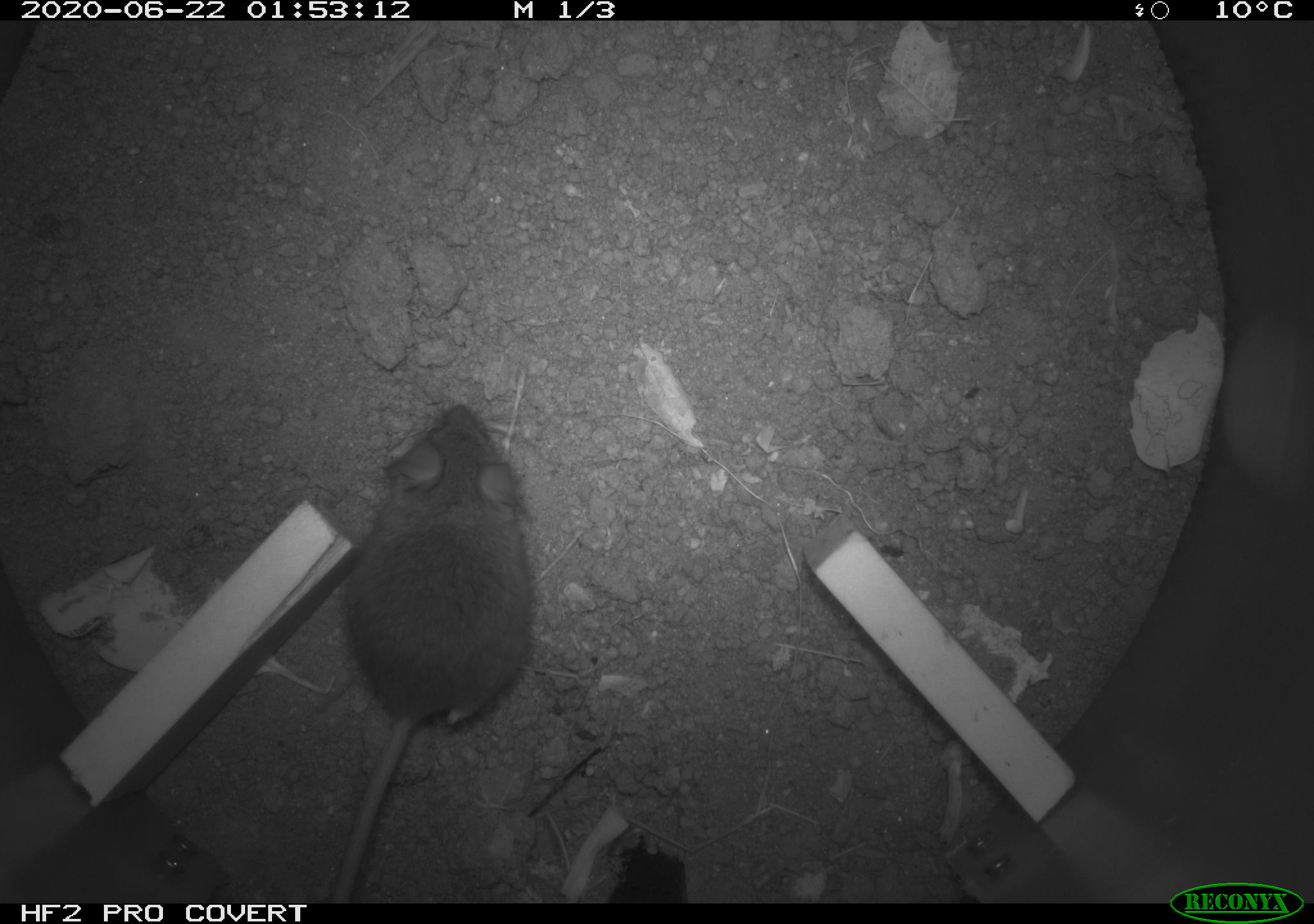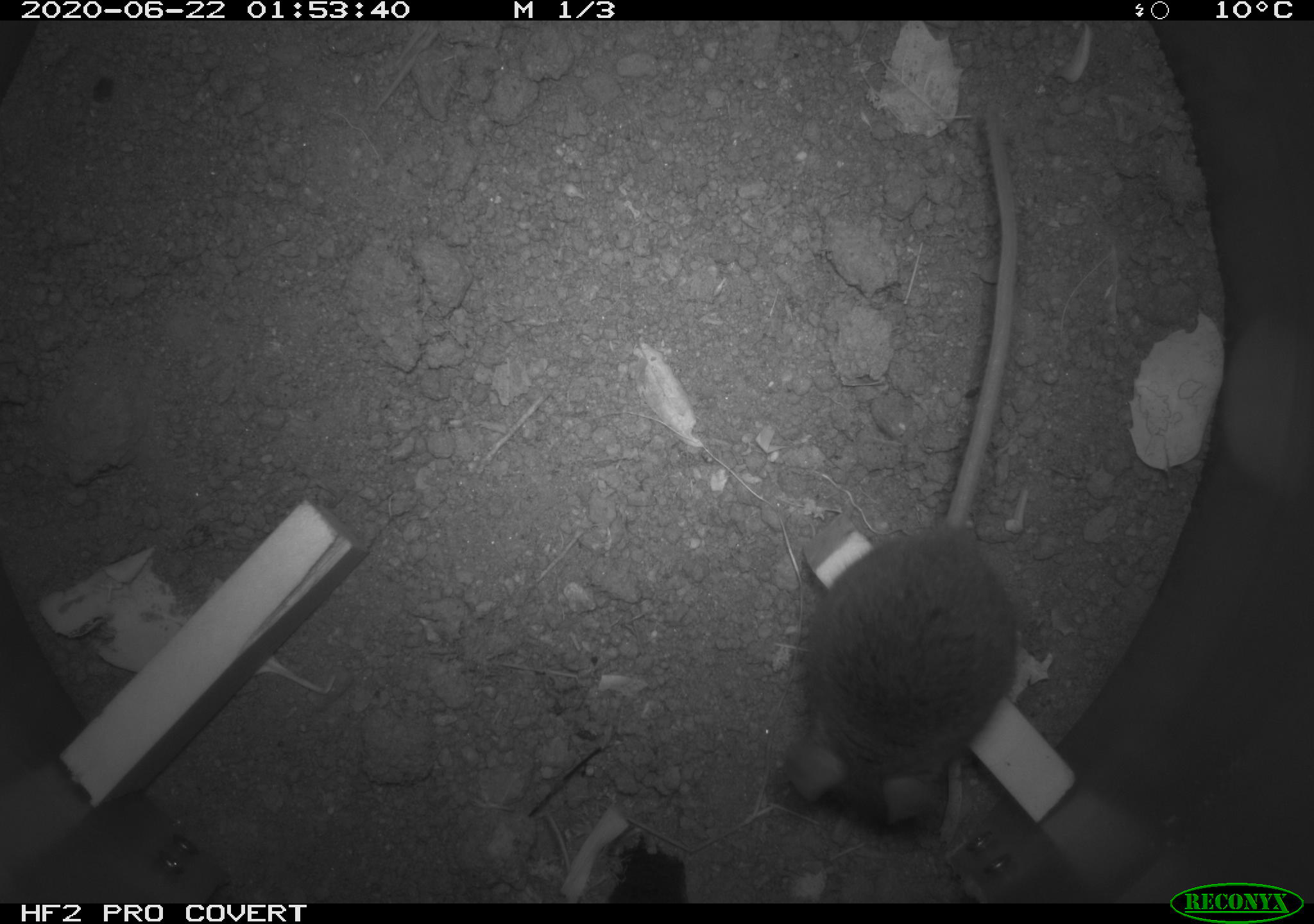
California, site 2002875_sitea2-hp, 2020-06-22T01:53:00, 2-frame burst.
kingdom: Animalia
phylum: Chordata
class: Mammalia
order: Rodentia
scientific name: Rodentia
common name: mouse species